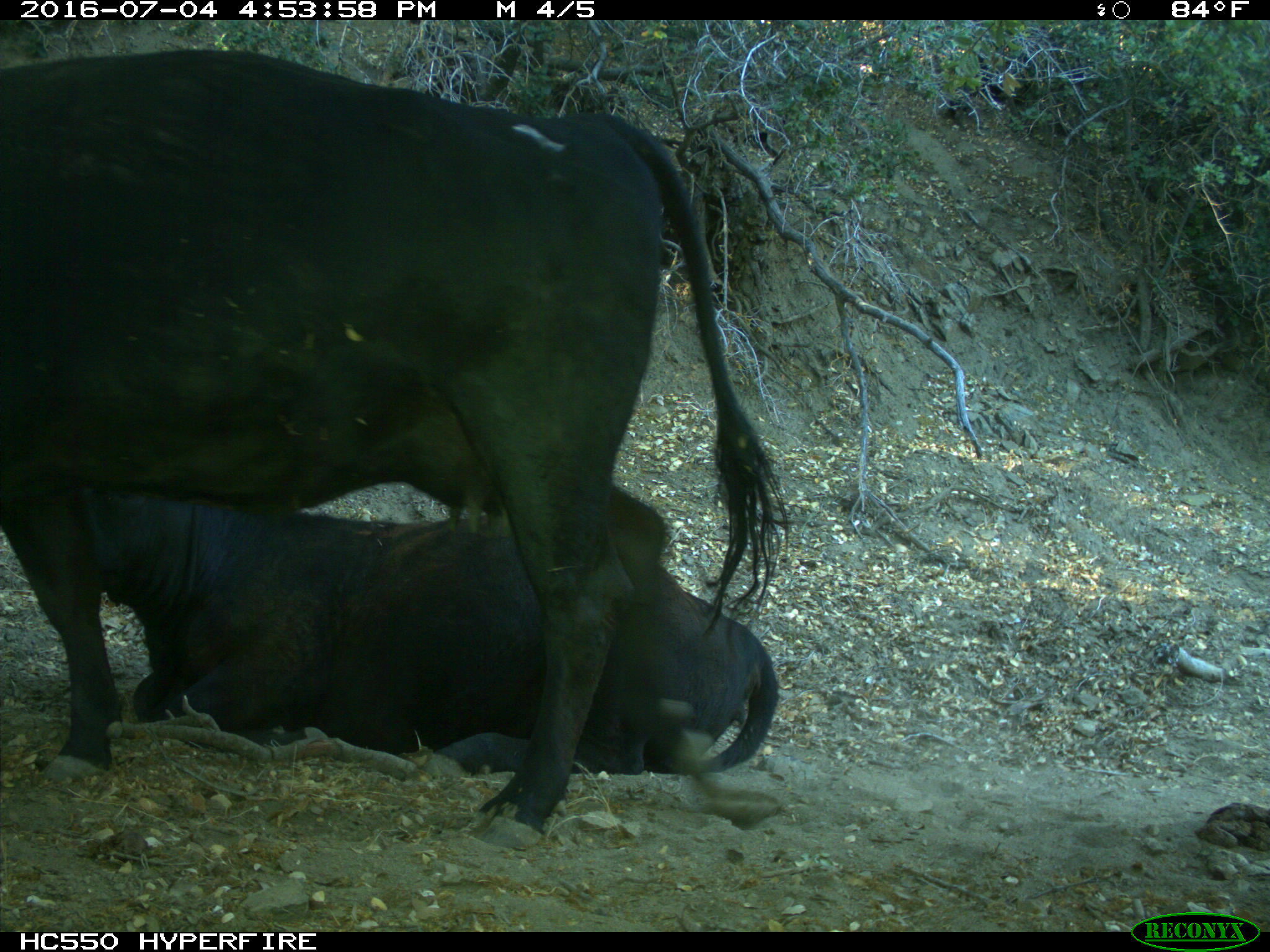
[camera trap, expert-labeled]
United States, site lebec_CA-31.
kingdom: Animalia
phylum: Chordata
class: Mammalia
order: Artiodactyla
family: Bovidae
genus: Bos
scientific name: Bos taurus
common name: domestic cow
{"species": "Bos taurus (domestic cow)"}